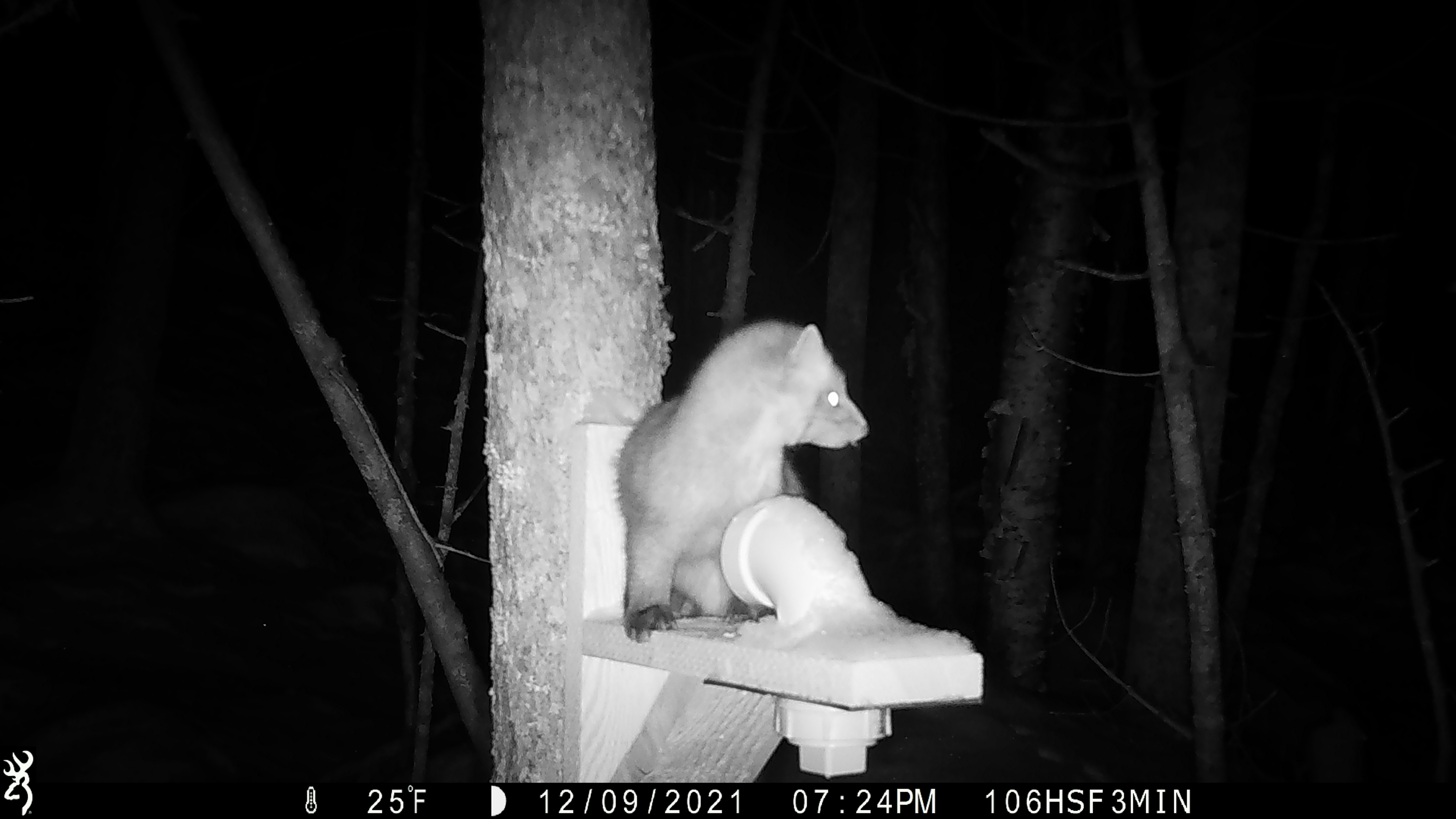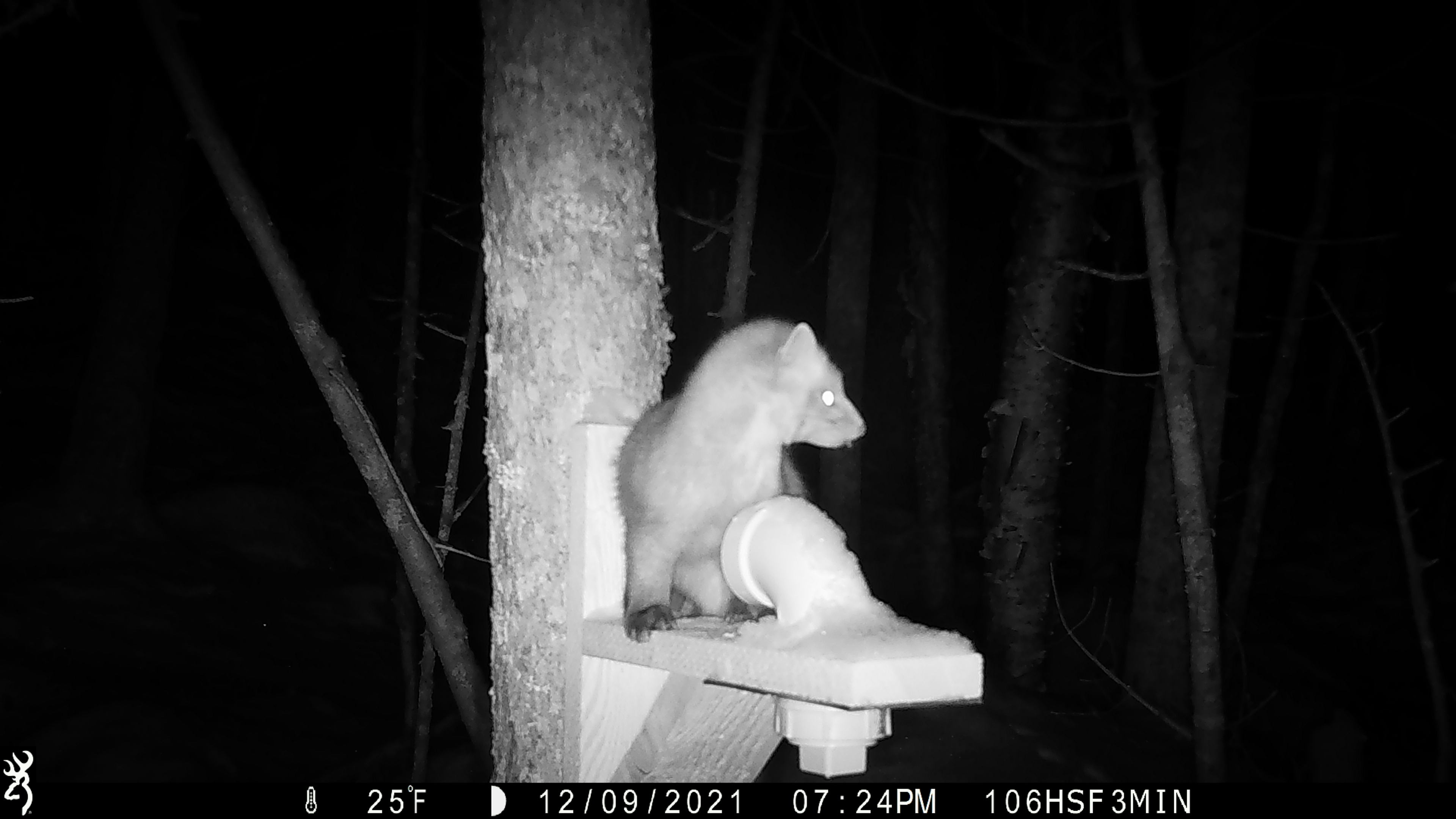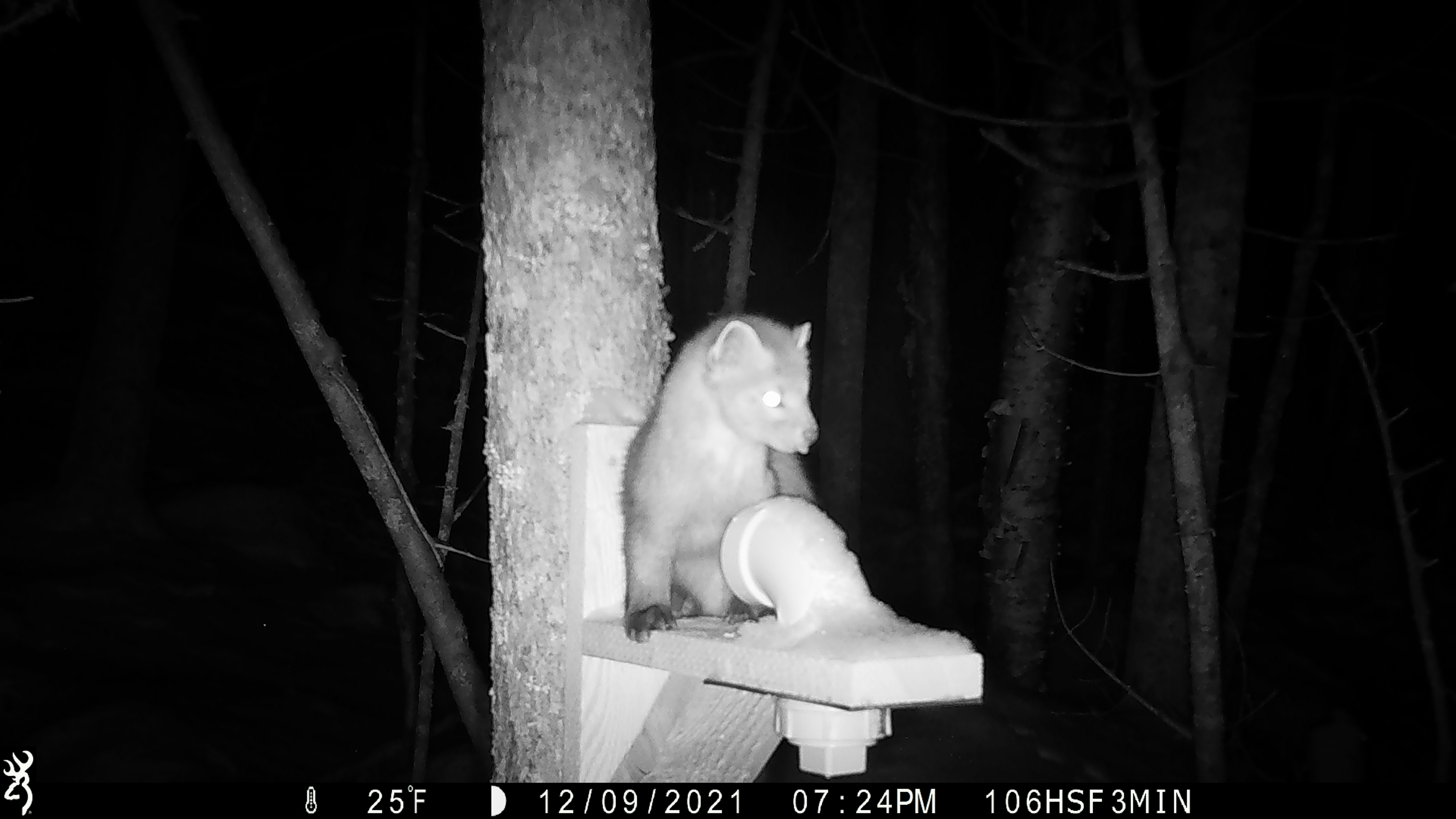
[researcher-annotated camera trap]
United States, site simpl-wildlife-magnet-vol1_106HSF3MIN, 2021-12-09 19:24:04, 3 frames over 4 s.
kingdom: Animalia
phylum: Chordata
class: Mammalia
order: Carnivora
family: Mustelidae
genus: Martes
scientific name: Martes americana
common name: american marten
American marten (Martes americana).